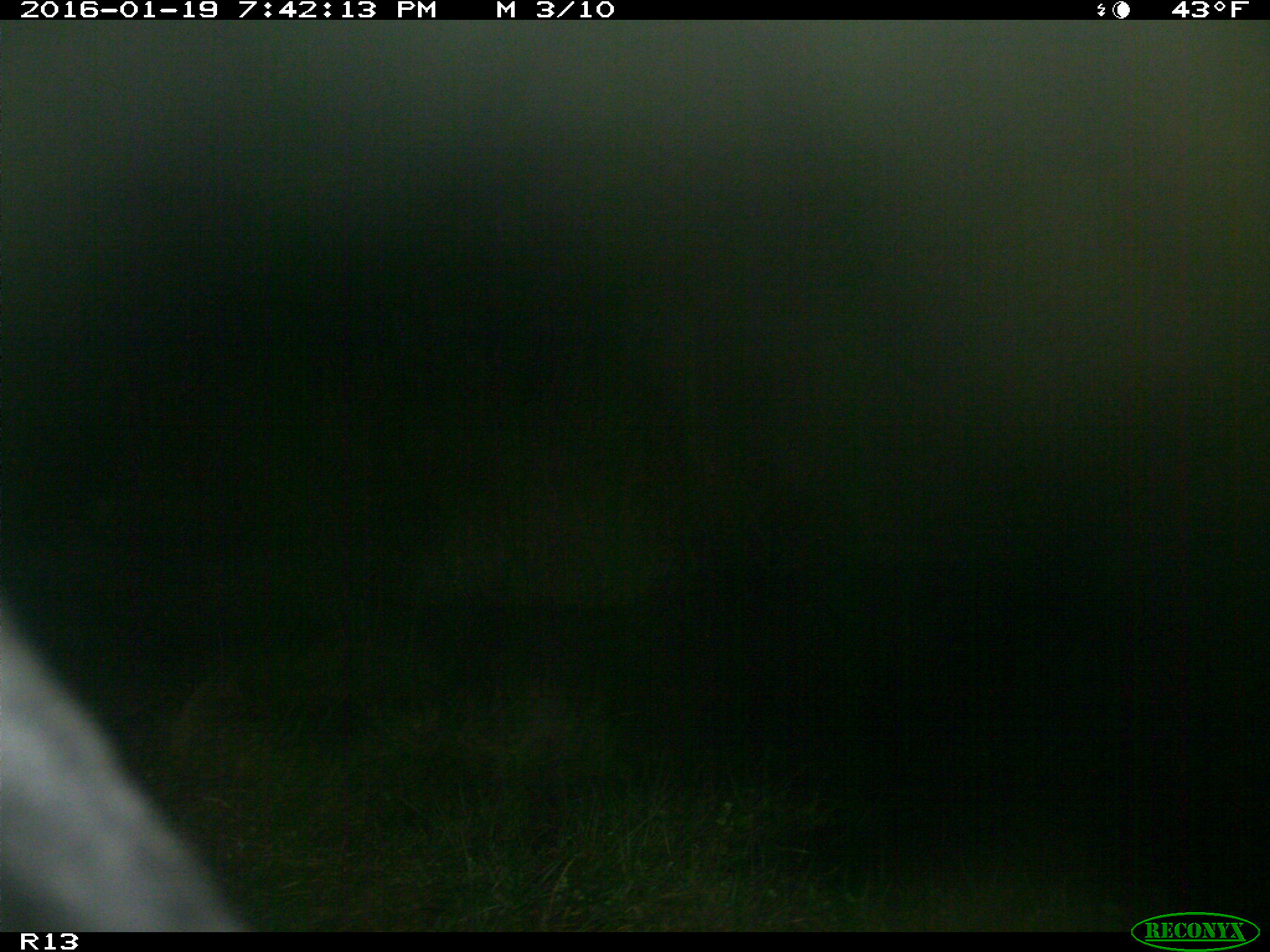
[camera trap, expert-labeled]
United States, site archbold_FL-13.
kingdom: Animalia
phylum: Chordata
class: Mammalia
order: Artiodactyla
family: Bovidae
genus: Bos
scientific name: Bos taurus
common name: domestic cow